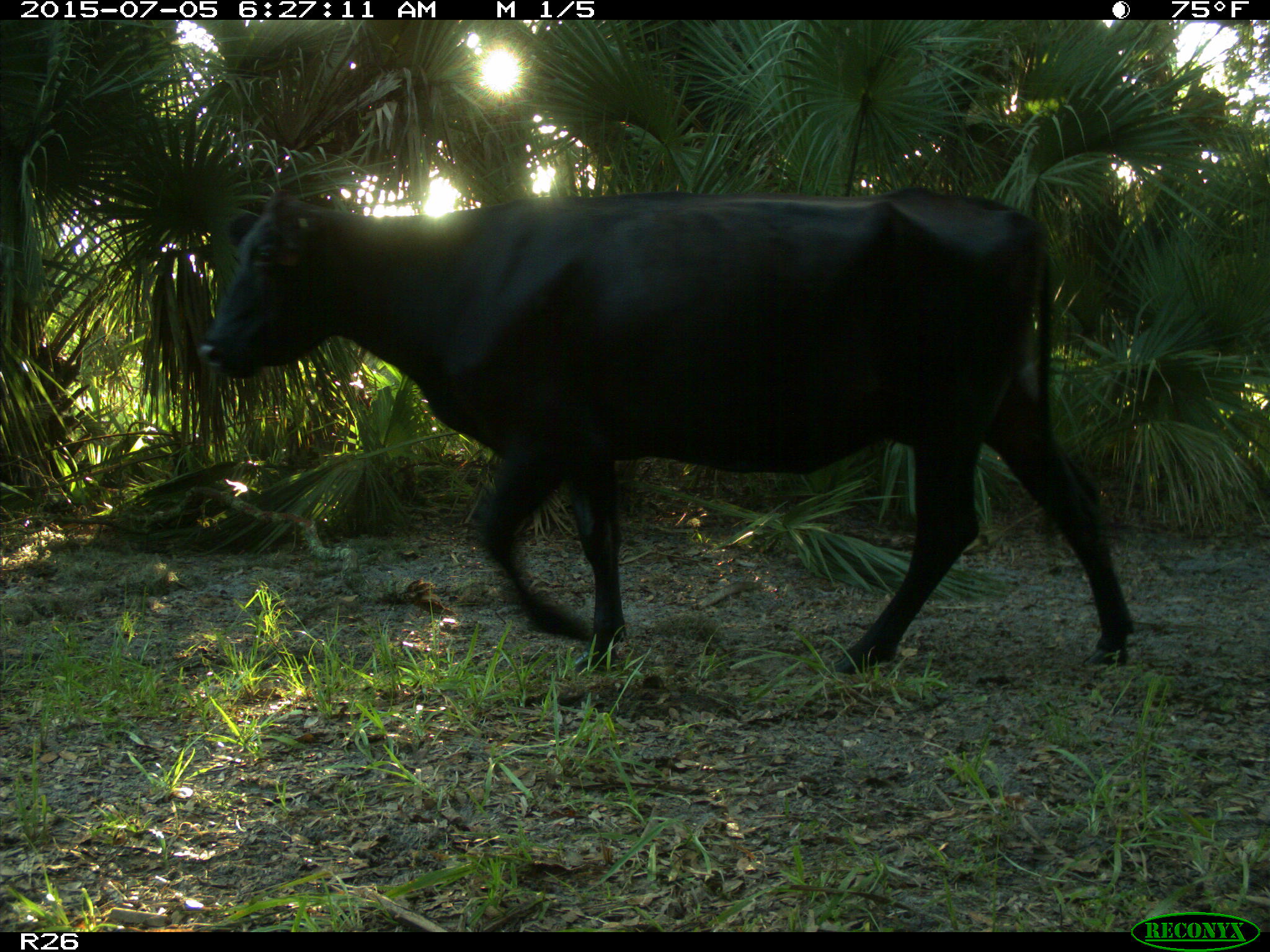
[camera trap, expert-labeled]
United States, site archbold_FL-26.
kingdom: Animalia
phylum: Chordata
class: Mammalia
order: Artiodactyla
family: Bovidae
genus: Bos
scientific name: Bos taurus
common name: domestic cow